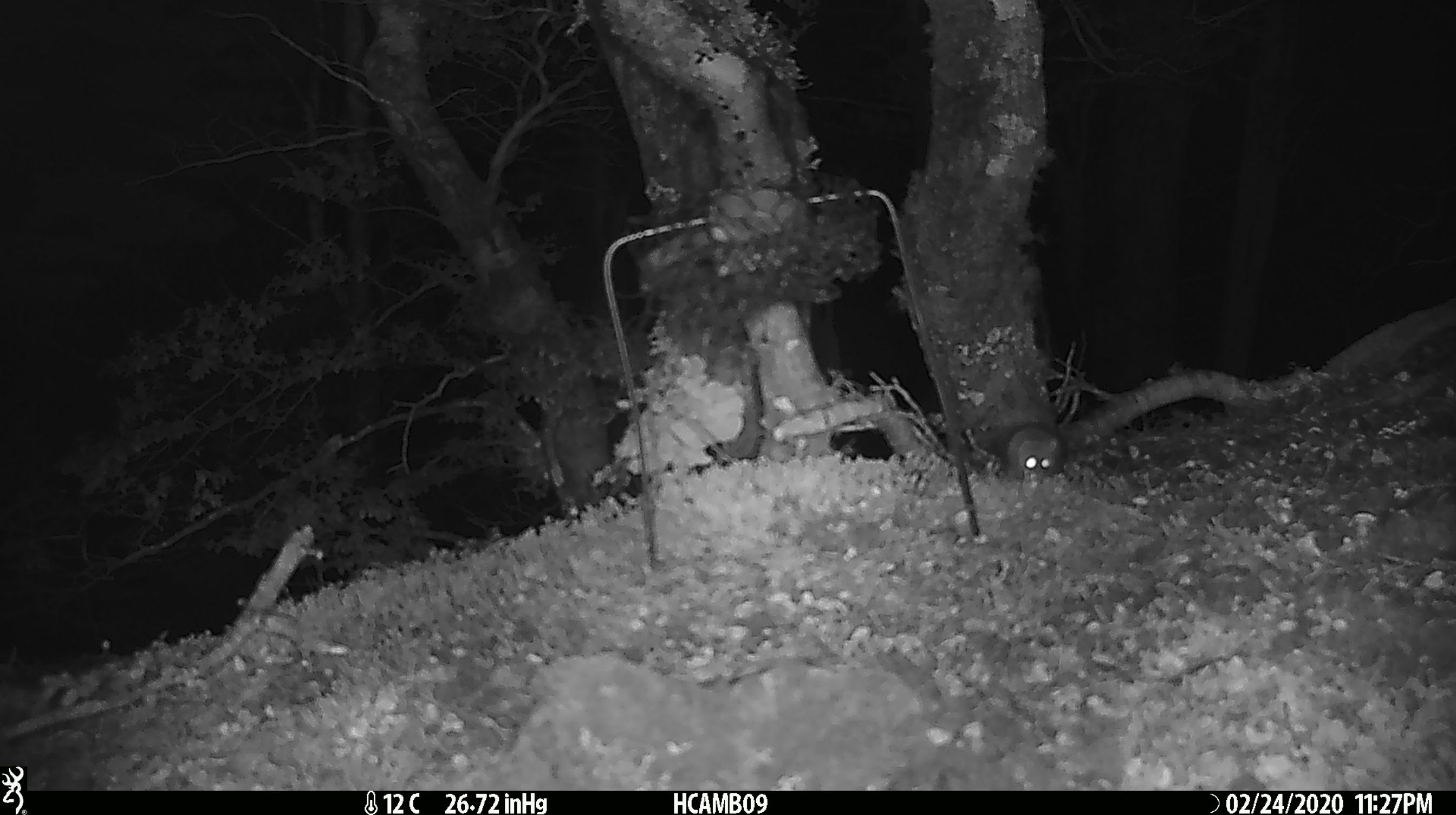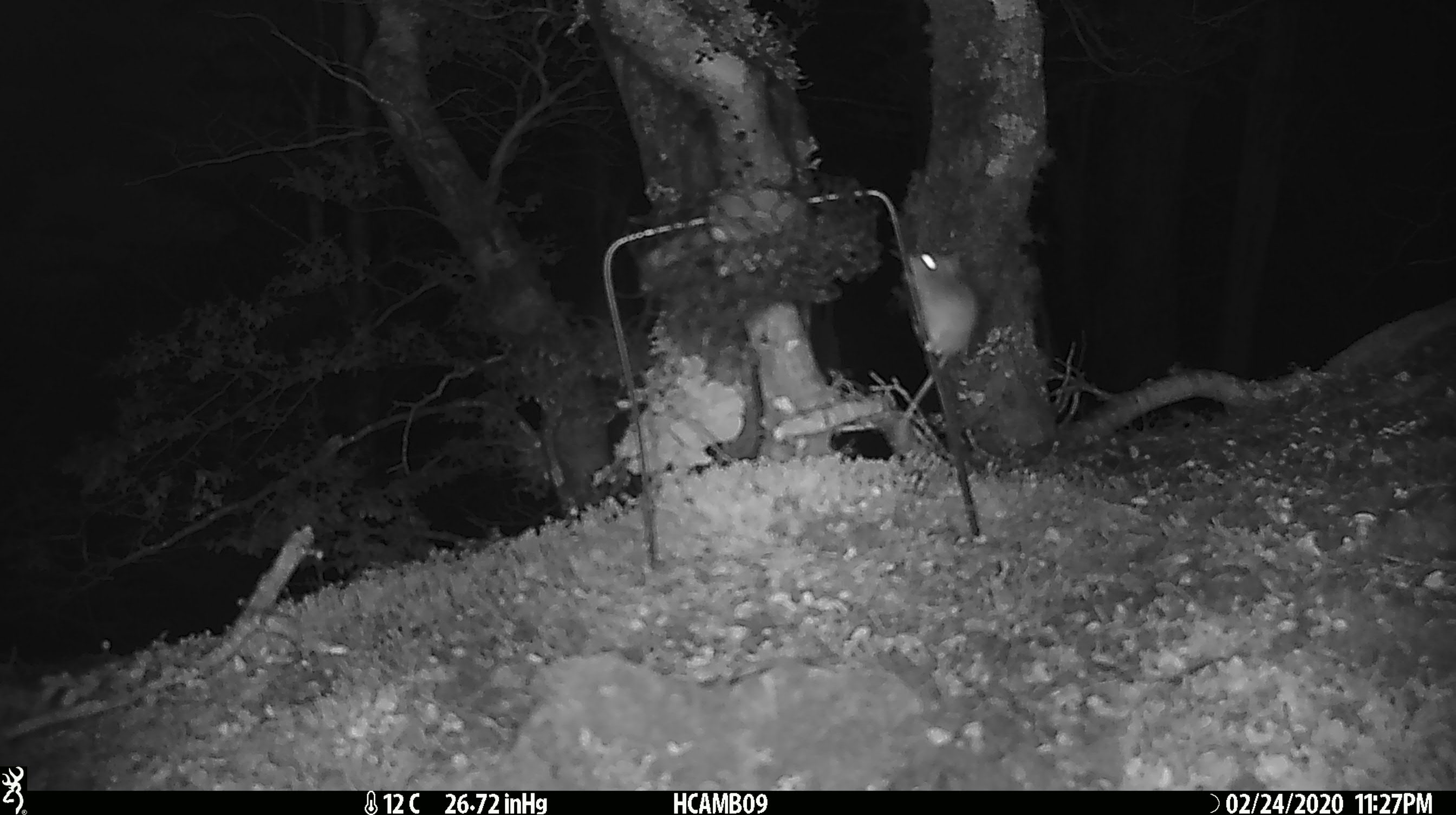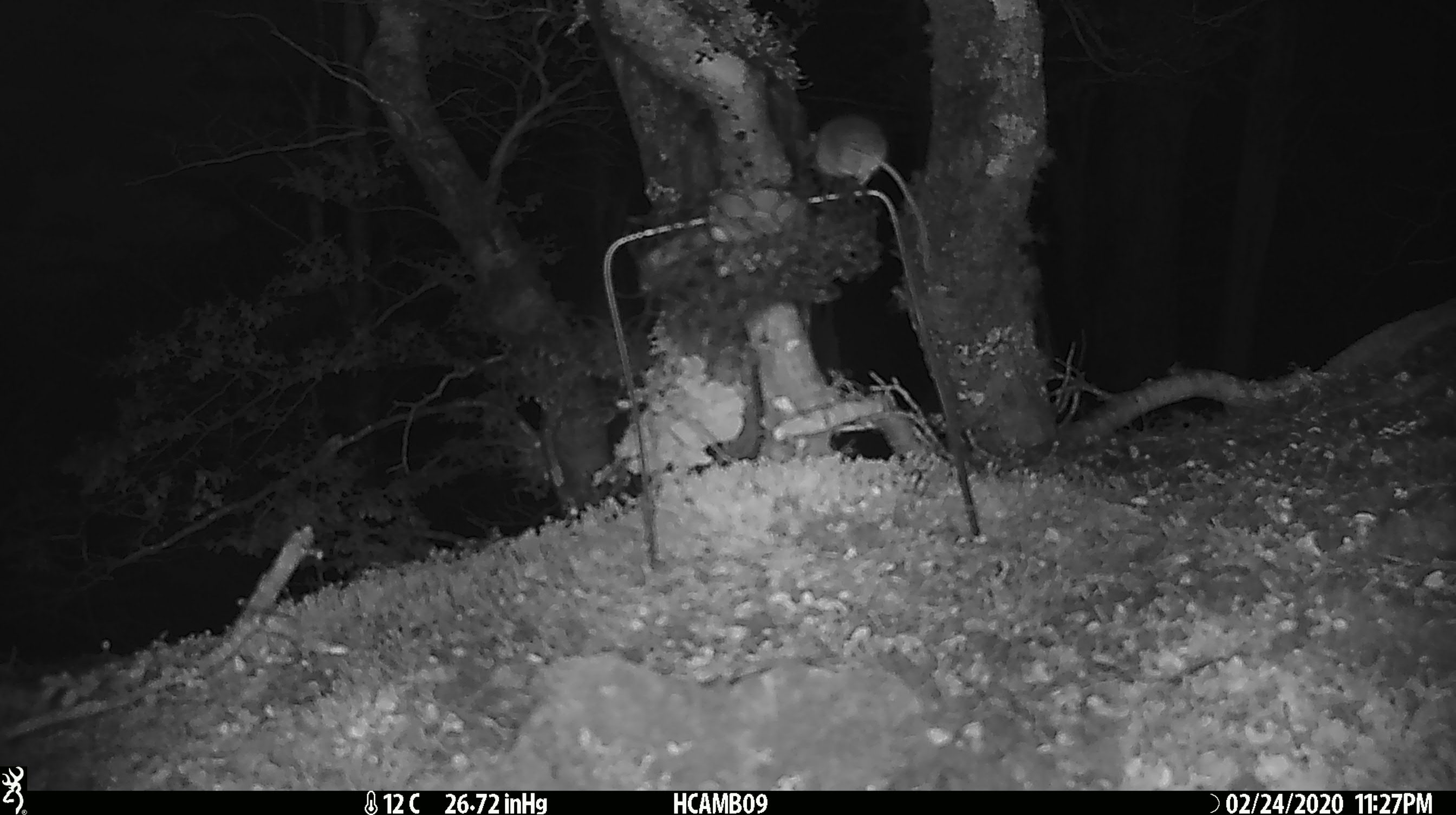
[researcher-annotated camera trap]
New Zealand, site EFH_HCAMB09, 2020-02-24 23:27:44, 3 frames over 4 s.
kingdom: Animalia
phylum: Chordata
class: Mammalia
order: Rodentia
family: Muridae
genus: Mus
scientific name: Mus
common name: mouse